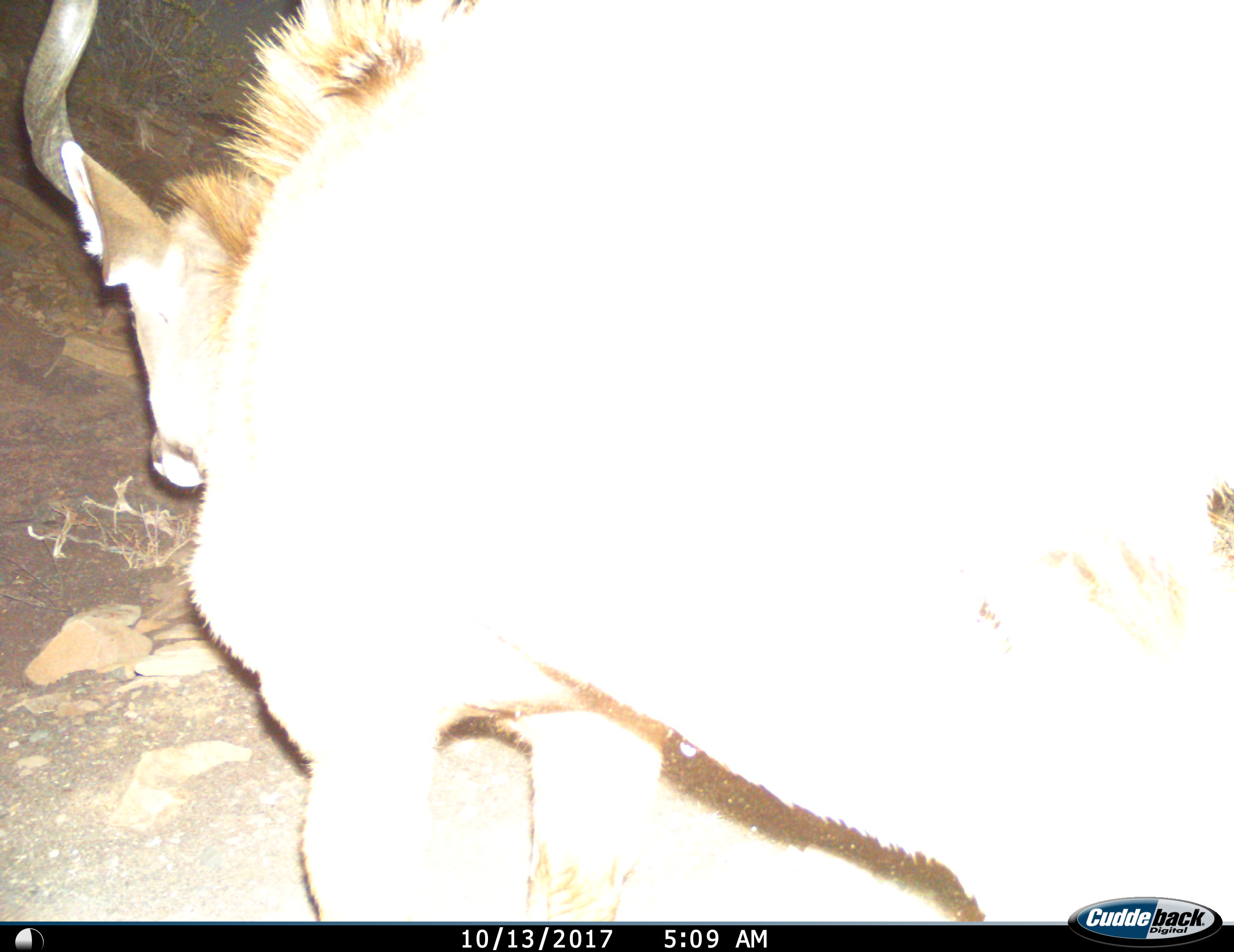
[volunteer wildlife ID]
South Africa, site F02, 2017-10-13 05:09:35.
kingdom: Animalia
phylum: Chordata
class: Mammalia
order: Artiodactyla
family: Bovidae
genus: Tragelaphus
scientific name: Tragelaphus strepsiceros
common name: greater kudu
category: kudu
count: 1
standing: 62%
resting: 0%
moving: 50%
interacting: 0%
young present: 0%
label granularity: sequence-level